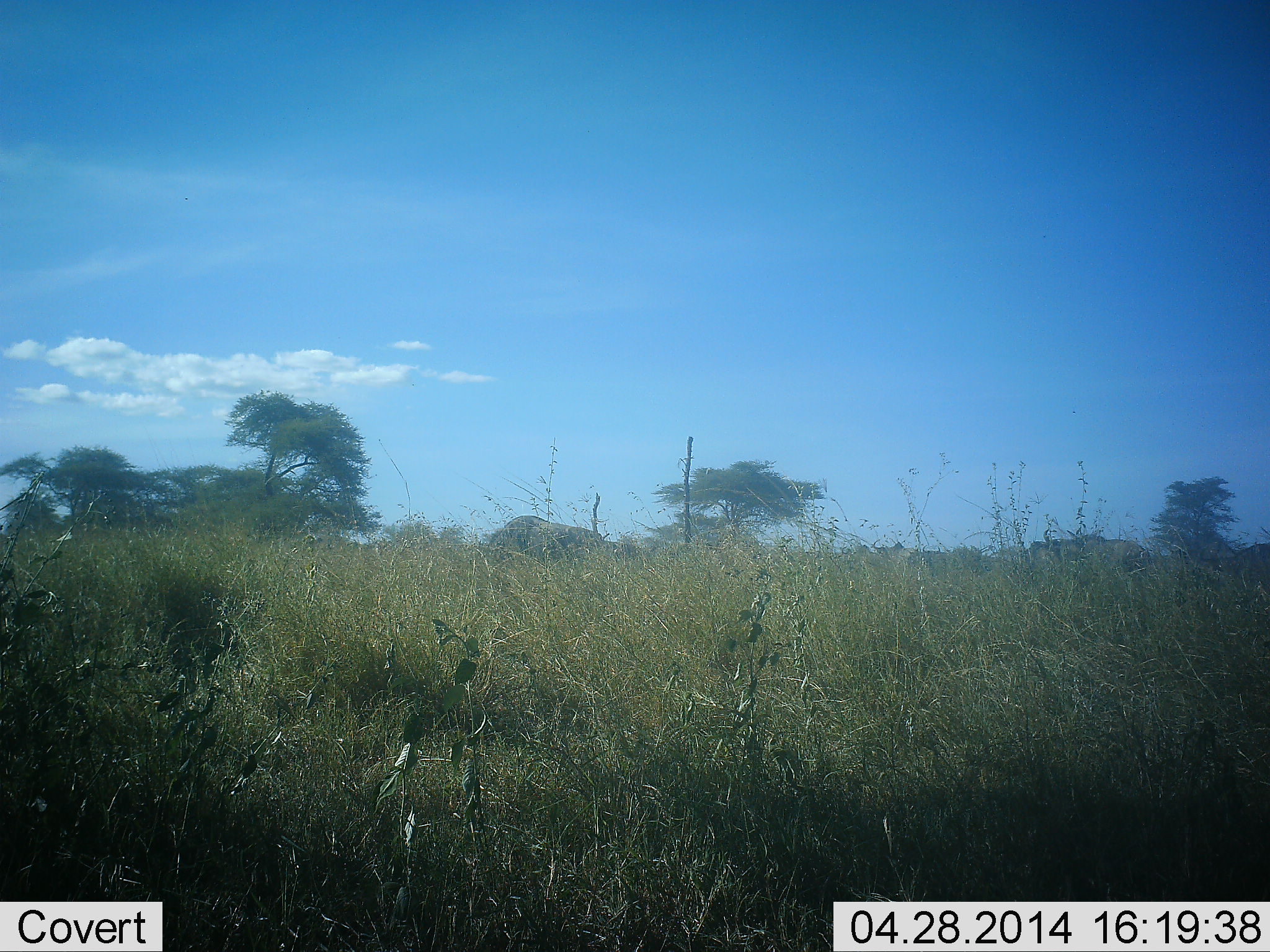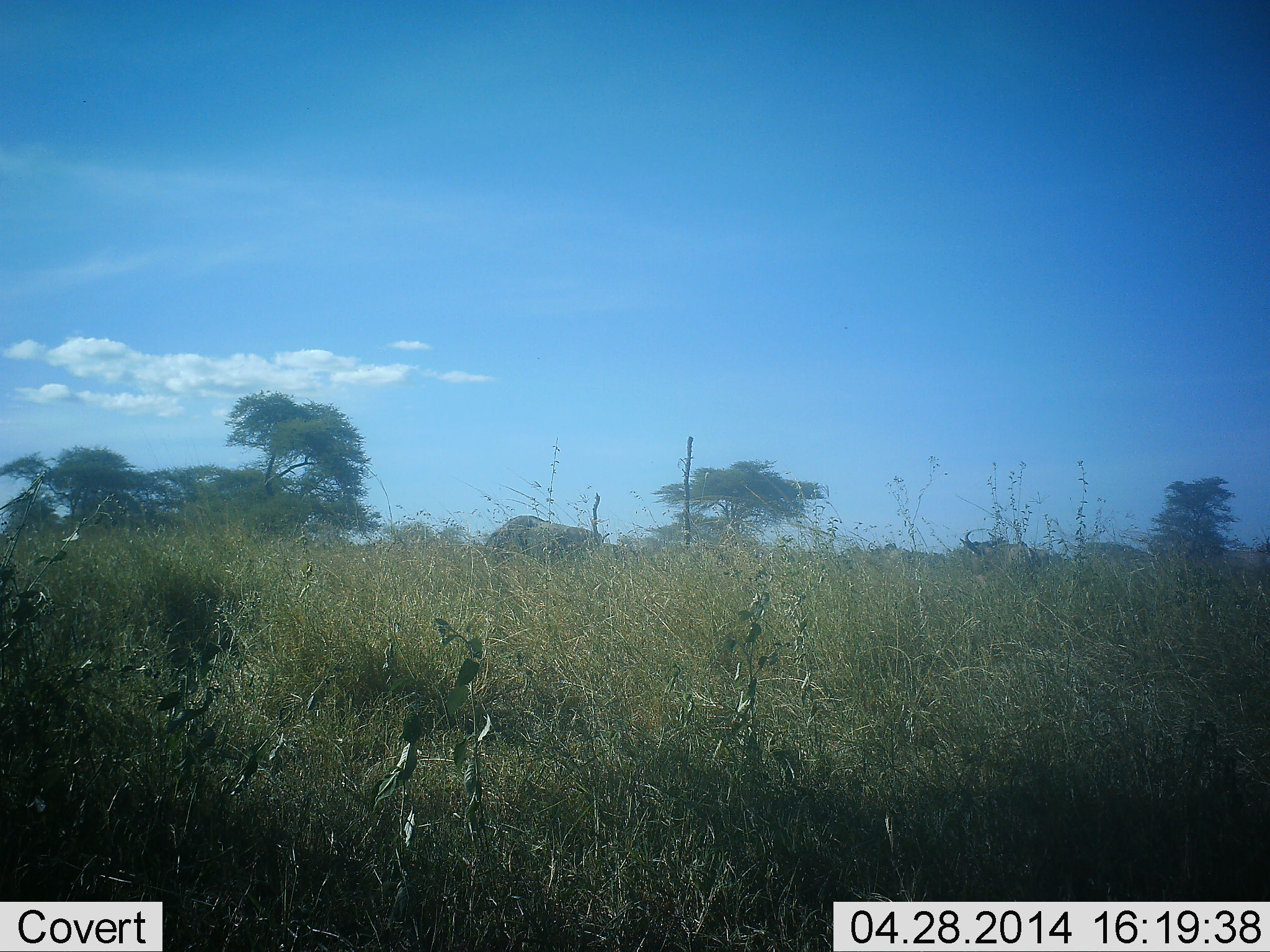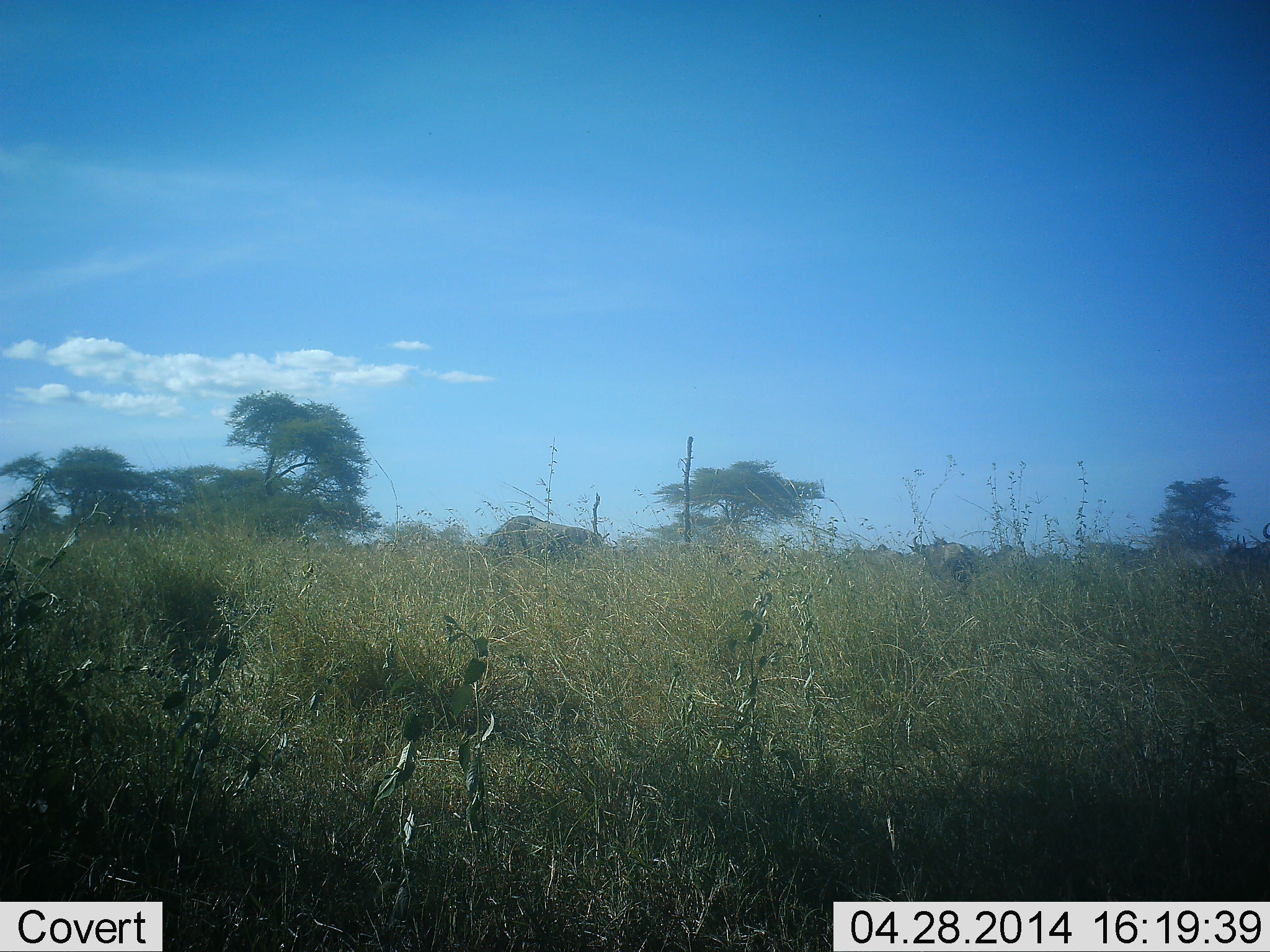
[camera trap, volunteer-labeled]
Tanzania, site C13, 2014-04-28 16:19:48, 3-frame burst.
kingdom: Animalia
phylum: Chordata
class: Mammalia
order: Artiodactyla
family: Bovidae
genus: Connochaetes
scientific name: Connochaetes taurinus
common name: blue wildebeest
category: wildebeest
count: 6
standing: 0%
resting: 0%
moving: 100%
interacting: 0%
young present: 0%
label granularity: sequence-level